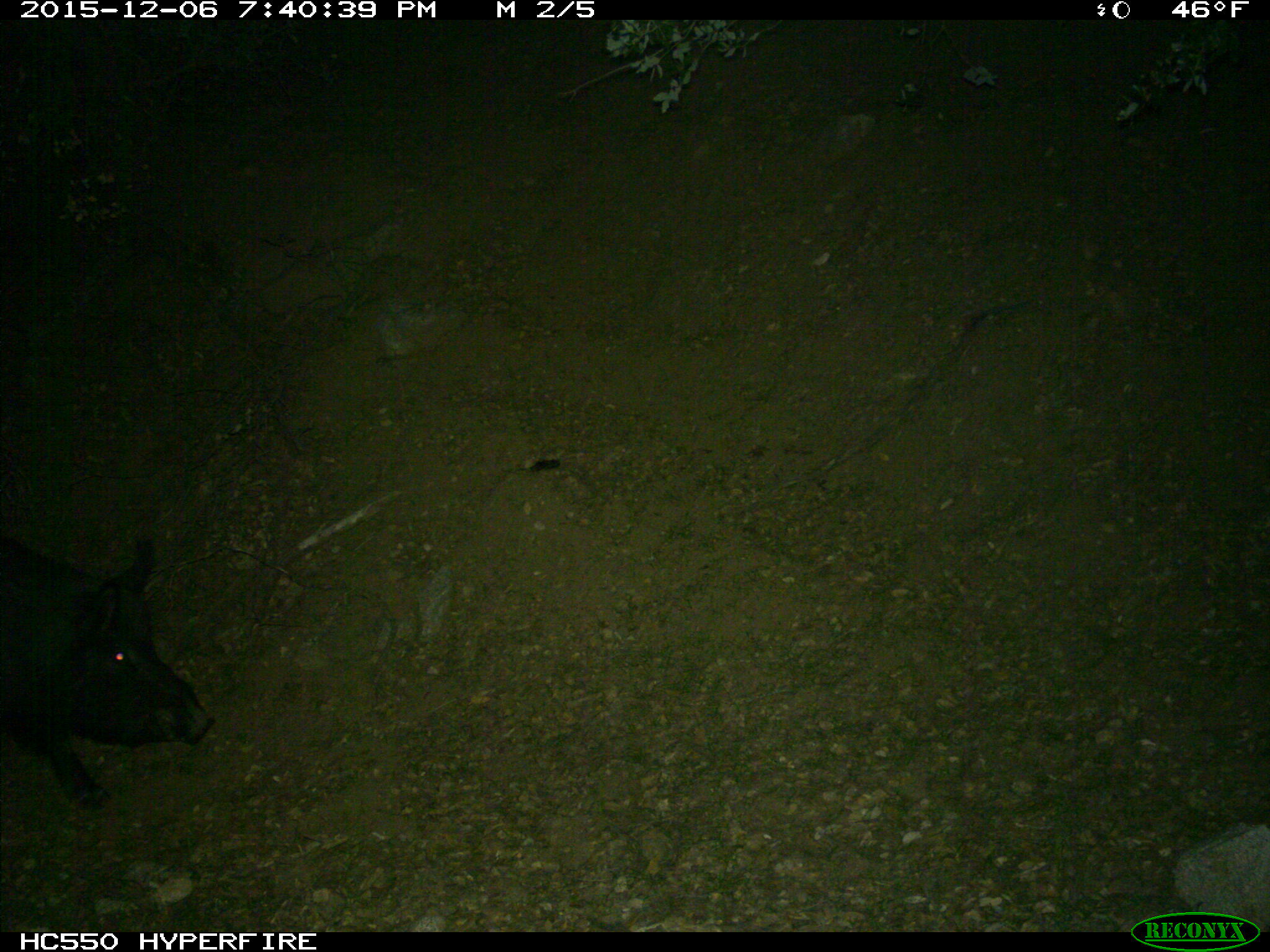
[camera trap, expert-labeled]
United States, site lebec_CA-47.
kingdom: Animalia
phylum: Chordata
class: Mammalia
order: Artiodactyla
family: Suidae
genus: Sus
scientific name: Sus scrofa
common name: wild boar